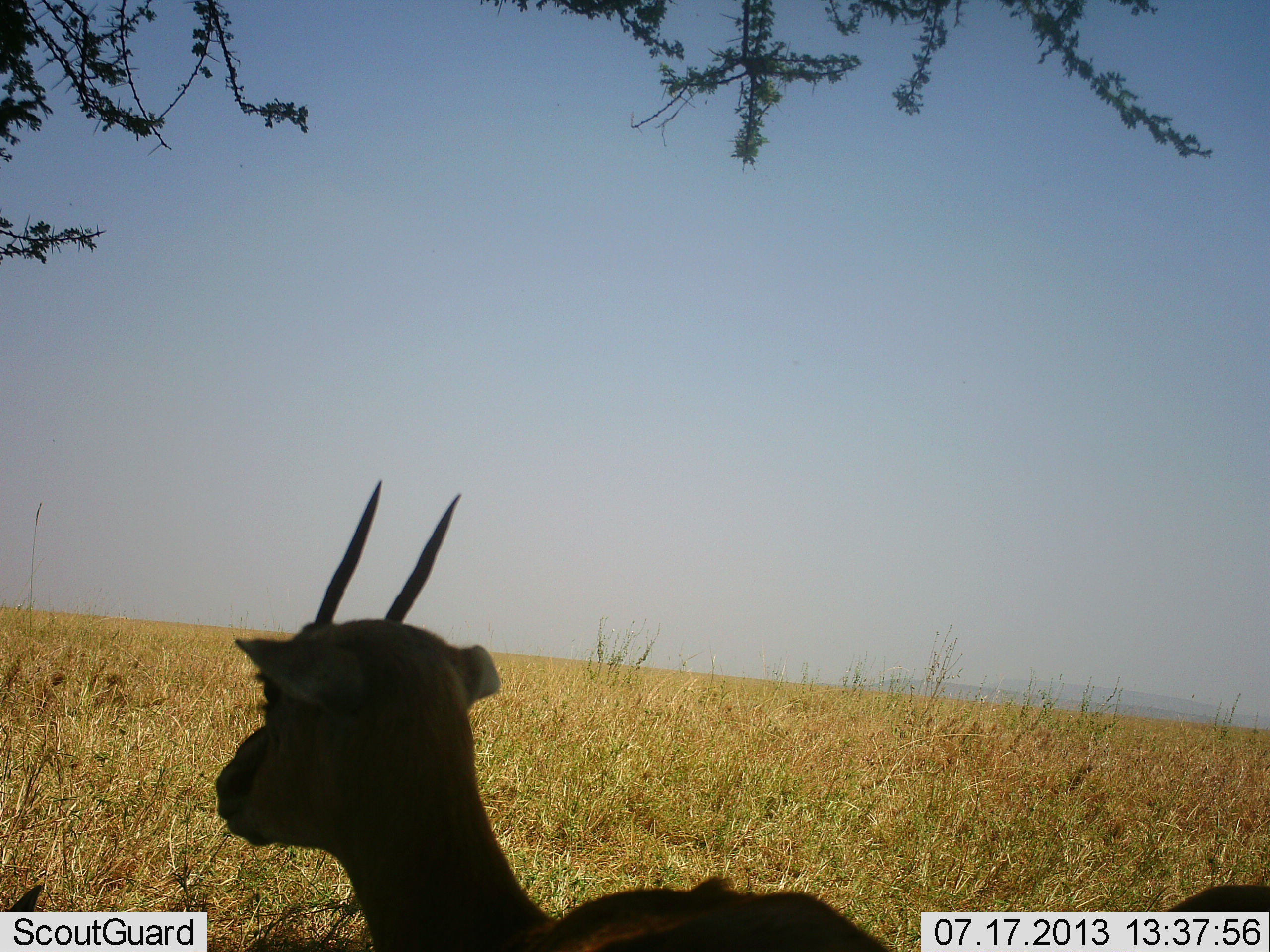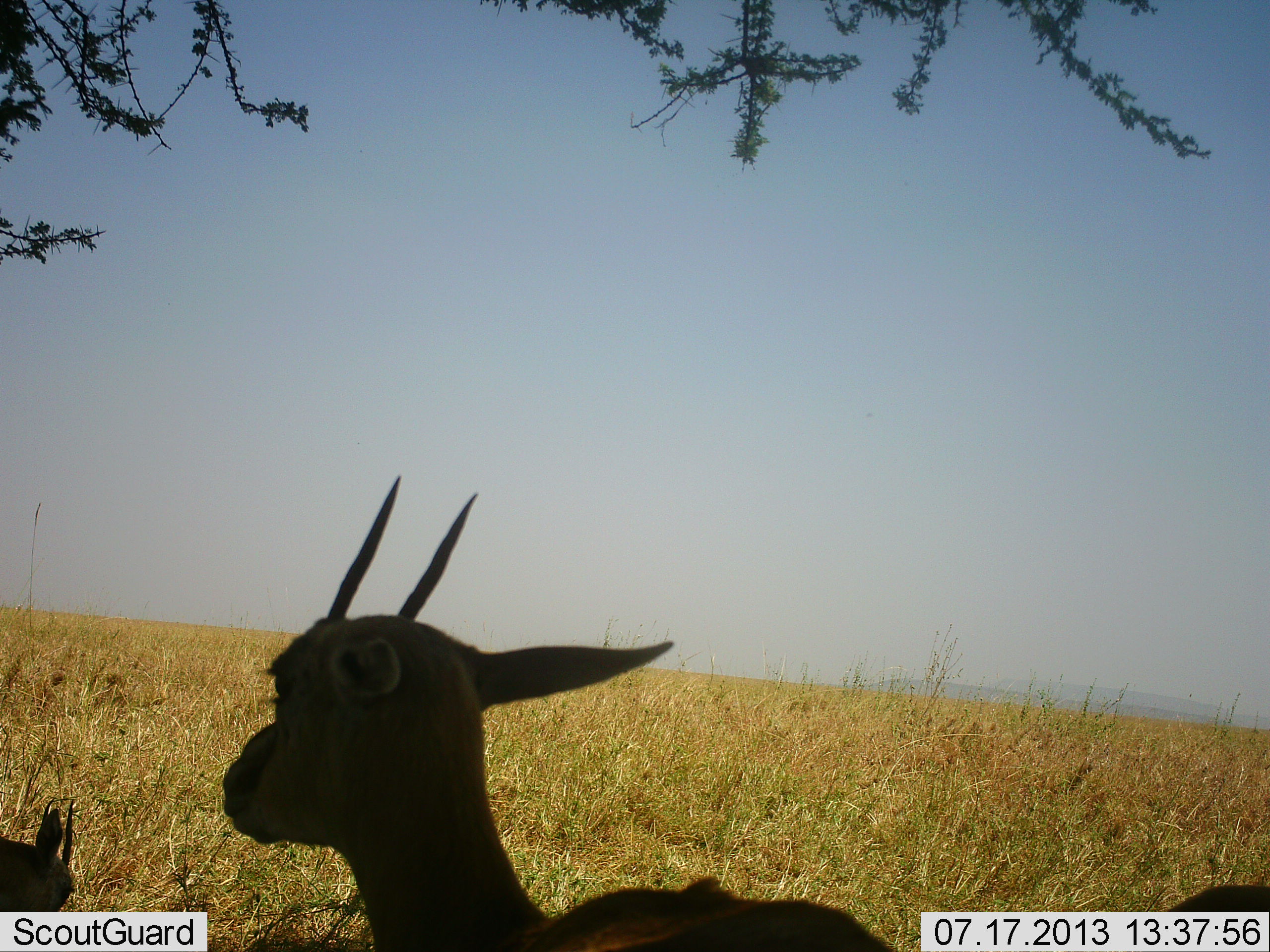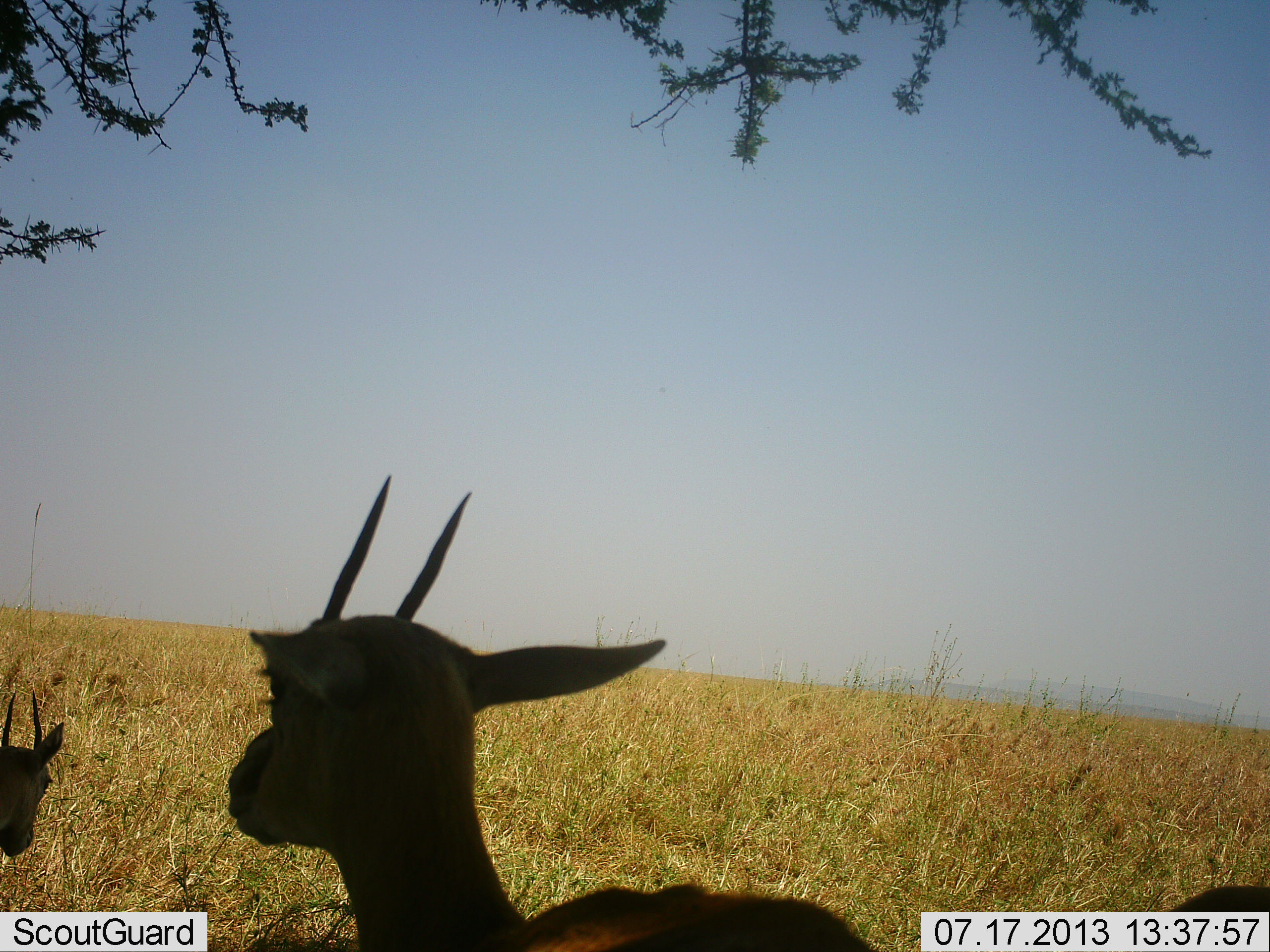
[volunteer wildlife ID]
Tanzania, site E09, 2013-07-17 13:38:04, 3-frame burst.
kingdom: Animalia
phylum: Chordata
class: Mammalia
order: Artiodactyla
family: Bovidae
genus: Eudorcas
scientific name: Eudorcas thomsonii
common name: thomson's gazelle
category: gazellethomsons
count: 2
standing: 70%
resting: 60%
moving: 0%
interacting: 10%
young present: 0%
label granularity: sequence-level